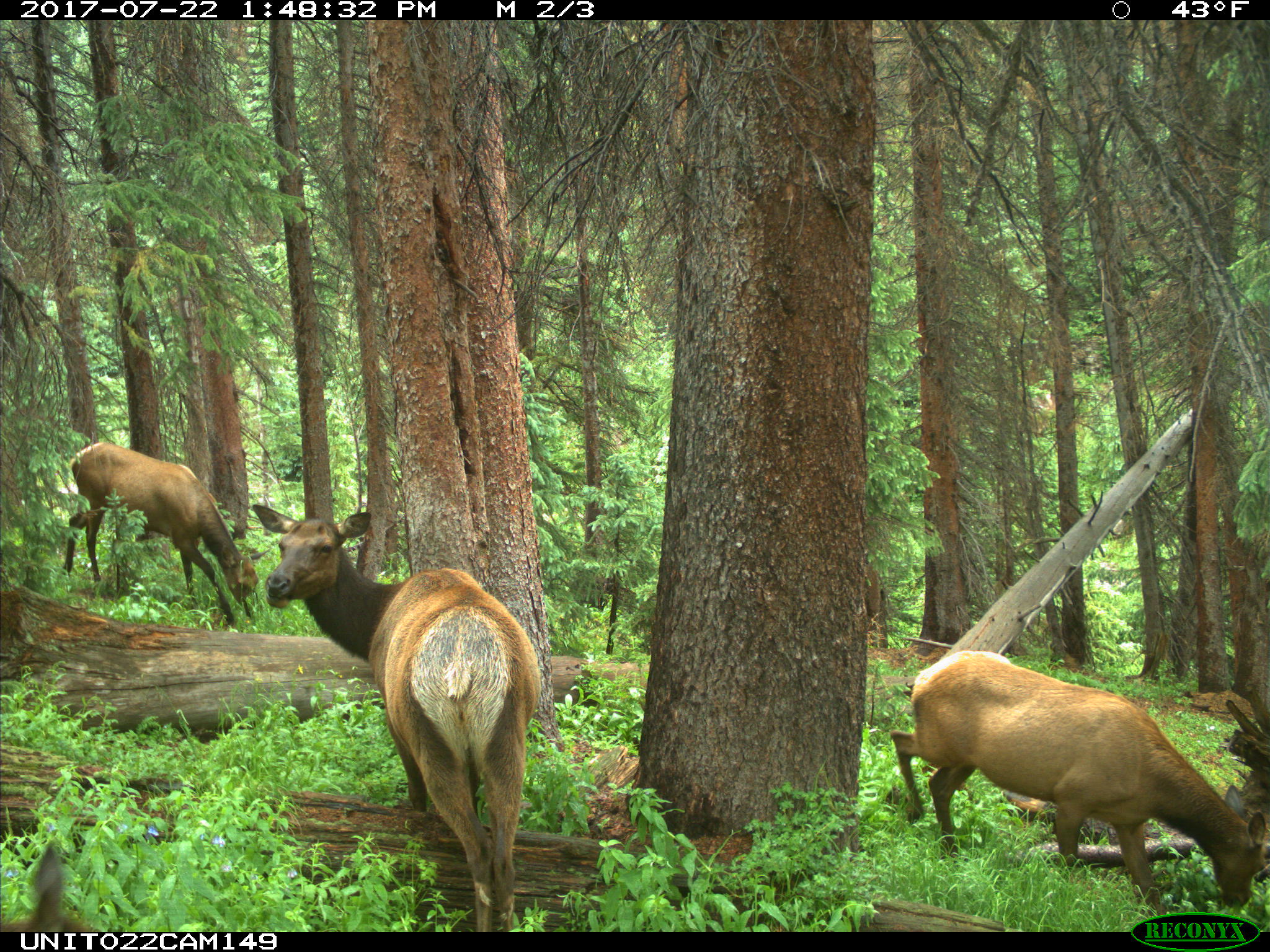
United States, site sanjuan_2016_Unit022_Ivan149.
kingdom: Animalia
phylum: Chordata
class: Mammalia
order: Artiodactyla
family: Cervidae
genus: Cervus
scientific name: Cervus elaphus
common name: red deer